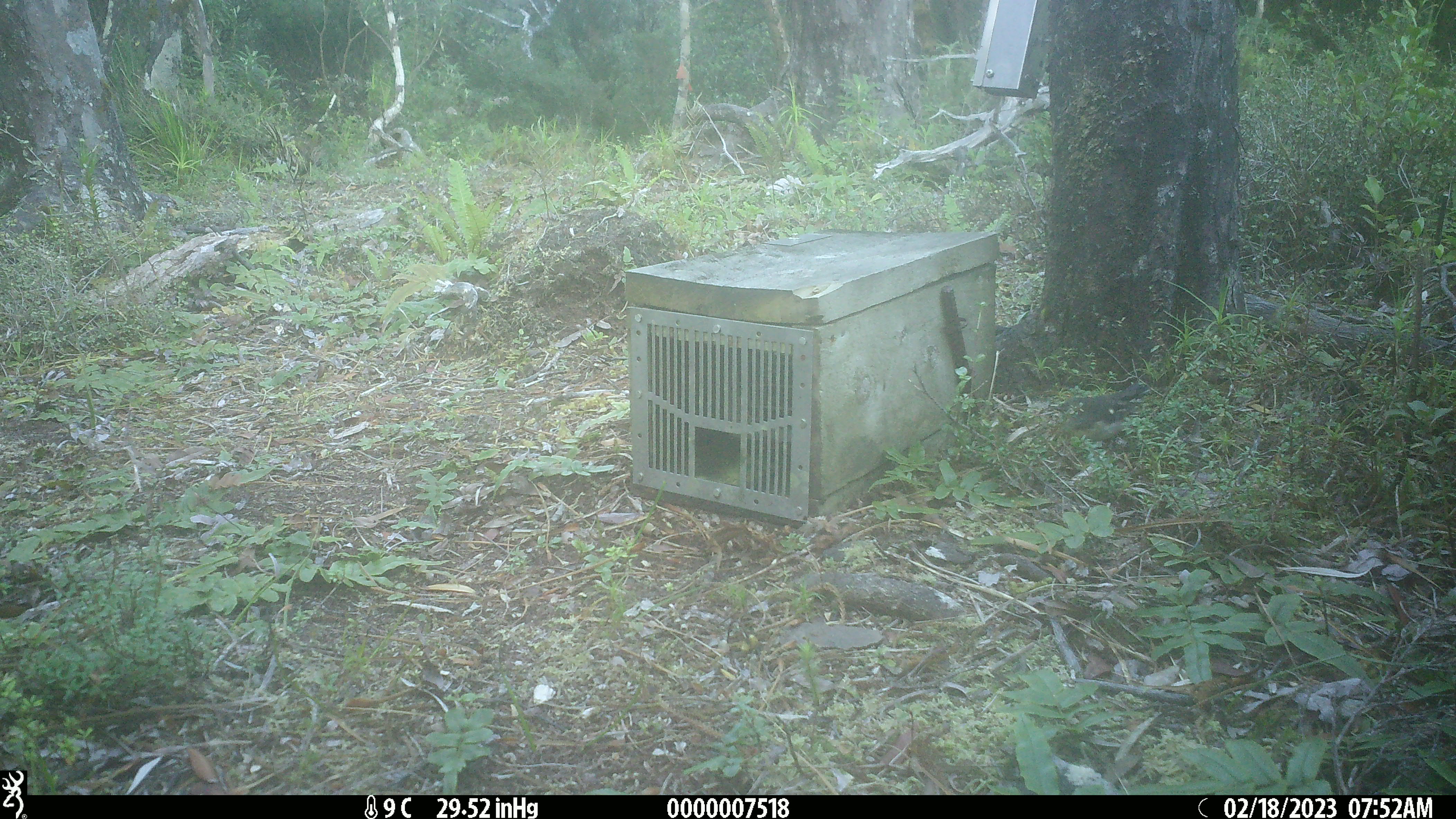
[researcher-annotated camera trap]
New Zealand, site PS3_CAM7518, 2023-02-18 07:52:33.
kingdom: Animalia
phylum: Chordata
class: Aves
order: Passeriformes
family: Petroicidae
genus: Petroica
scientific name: Petroica macrocephala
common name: tomtit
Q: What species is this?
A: Tomtit (Petroica macrocephala).